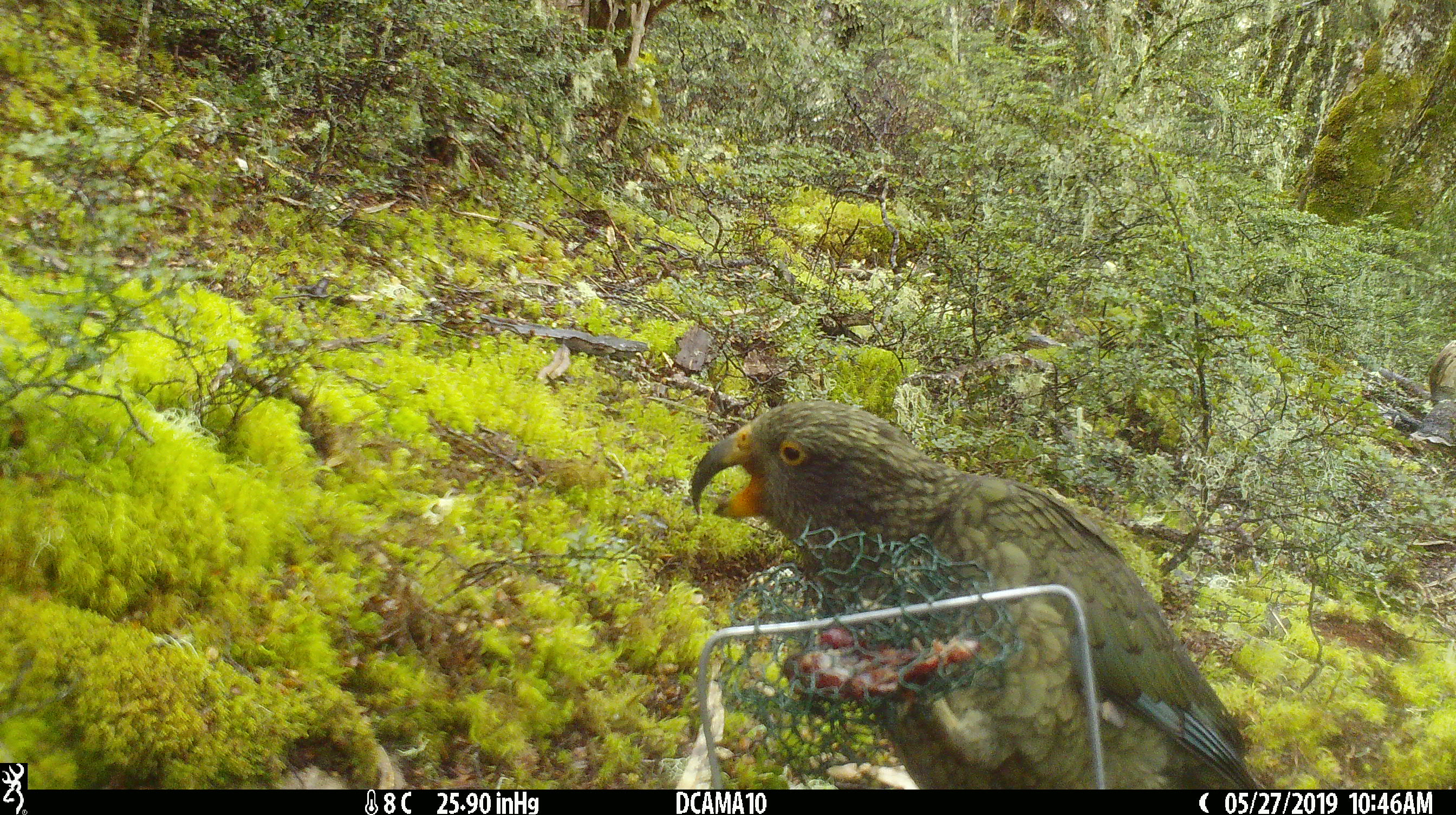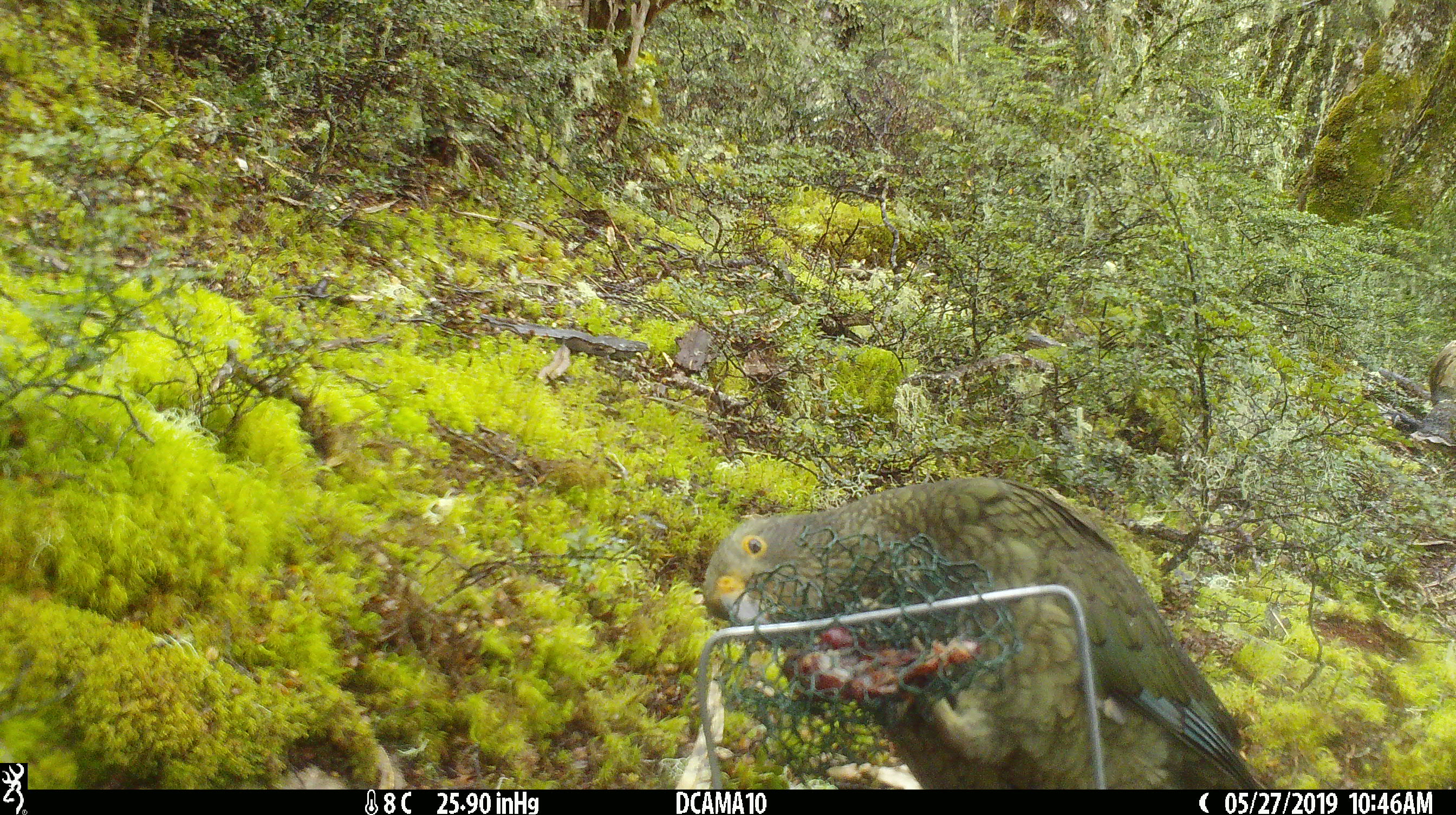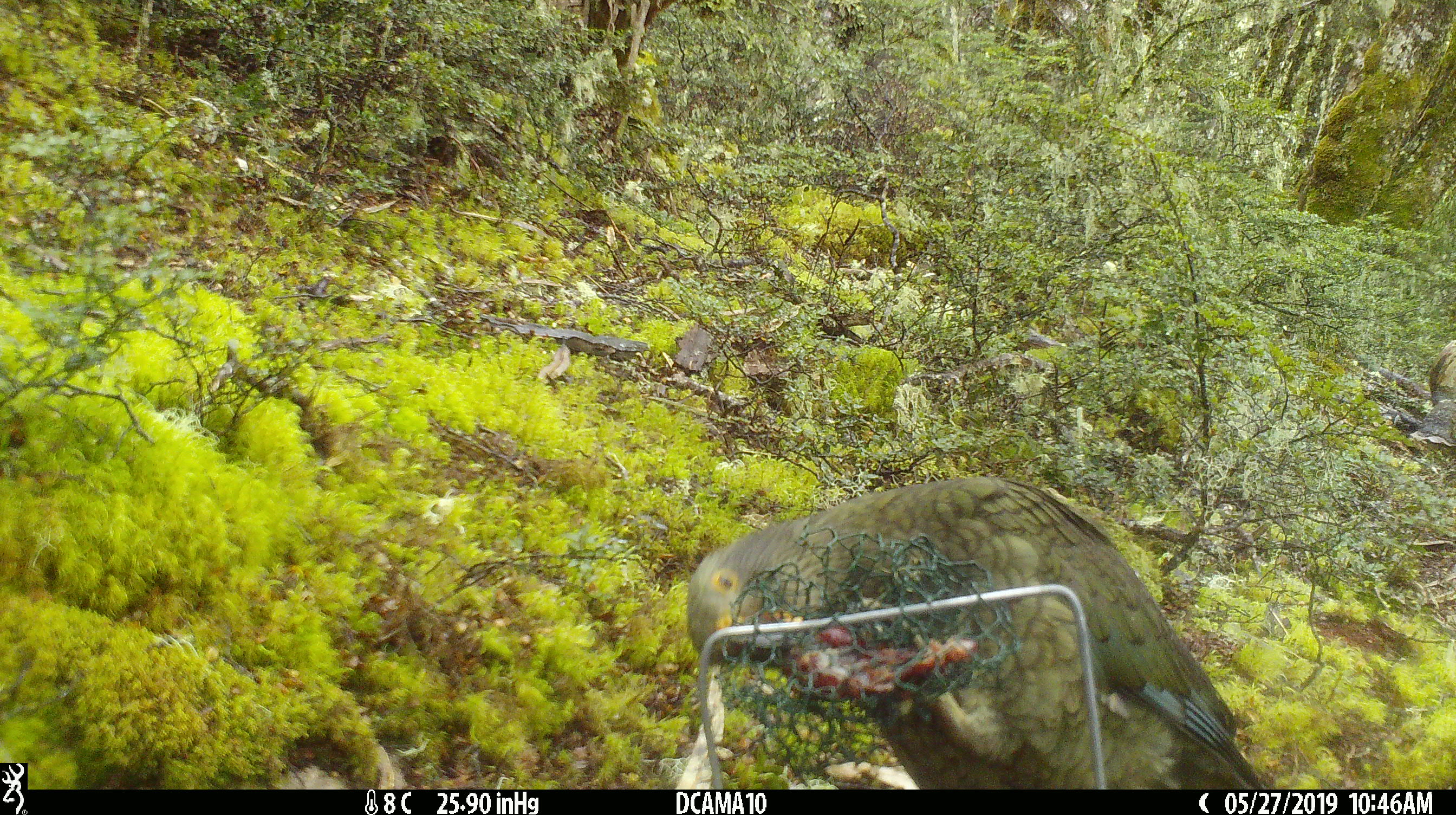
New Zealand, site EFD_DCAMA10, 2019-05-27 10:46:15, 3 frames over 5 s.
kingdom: Animalia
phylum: Chordata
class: Aves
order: Psittaciformes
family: Strigopidae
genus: Nestor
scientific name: Nestor notabilis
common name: kea